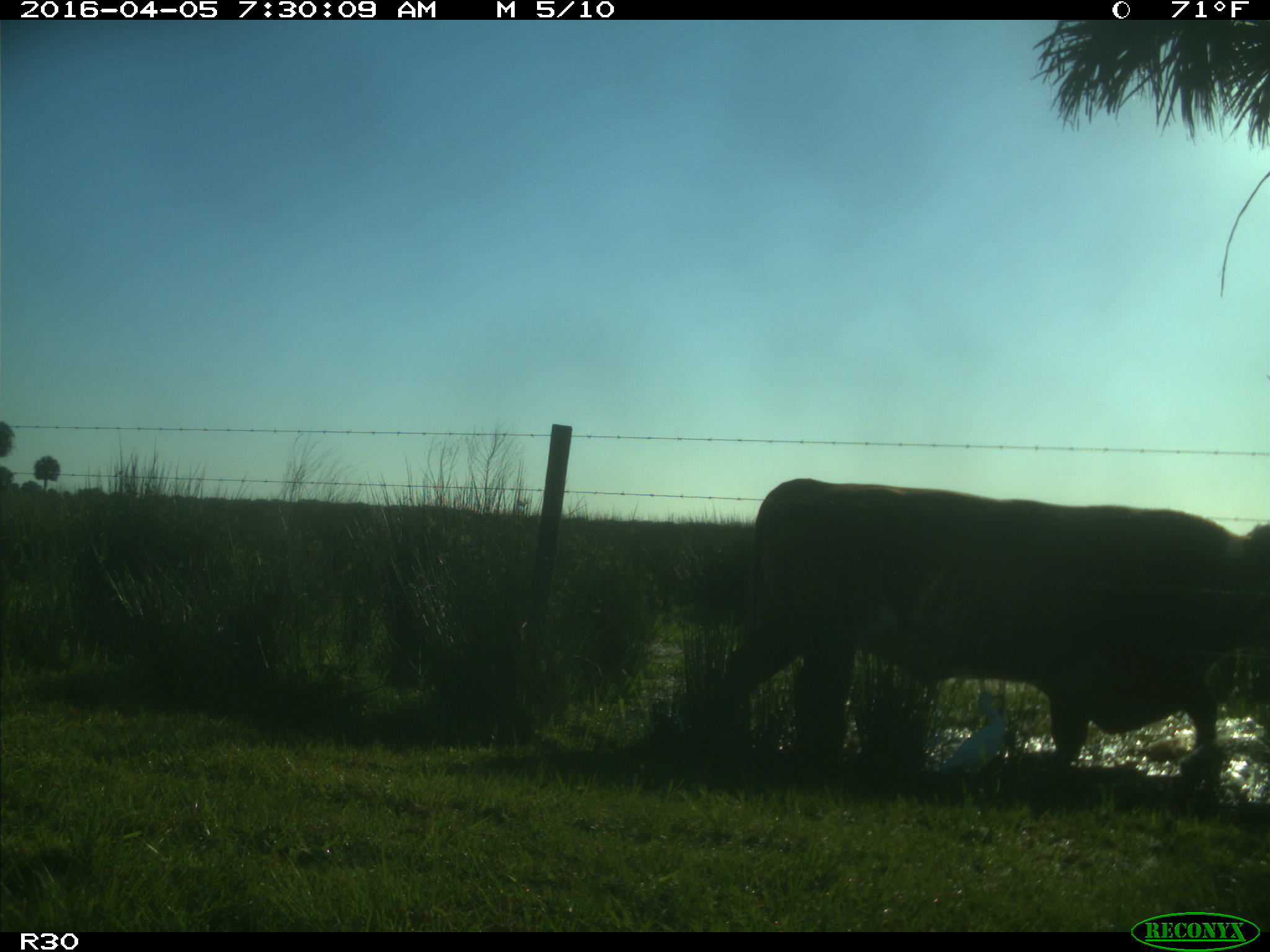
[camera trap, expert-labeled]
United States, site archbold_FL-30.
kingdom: Animalia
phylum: Chordata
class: Mammalia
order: Artiodactyla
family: Bovidae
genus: Bos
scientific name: Bos taurus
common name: domestic cow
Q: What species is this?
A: Bos taurus (domestic cow).